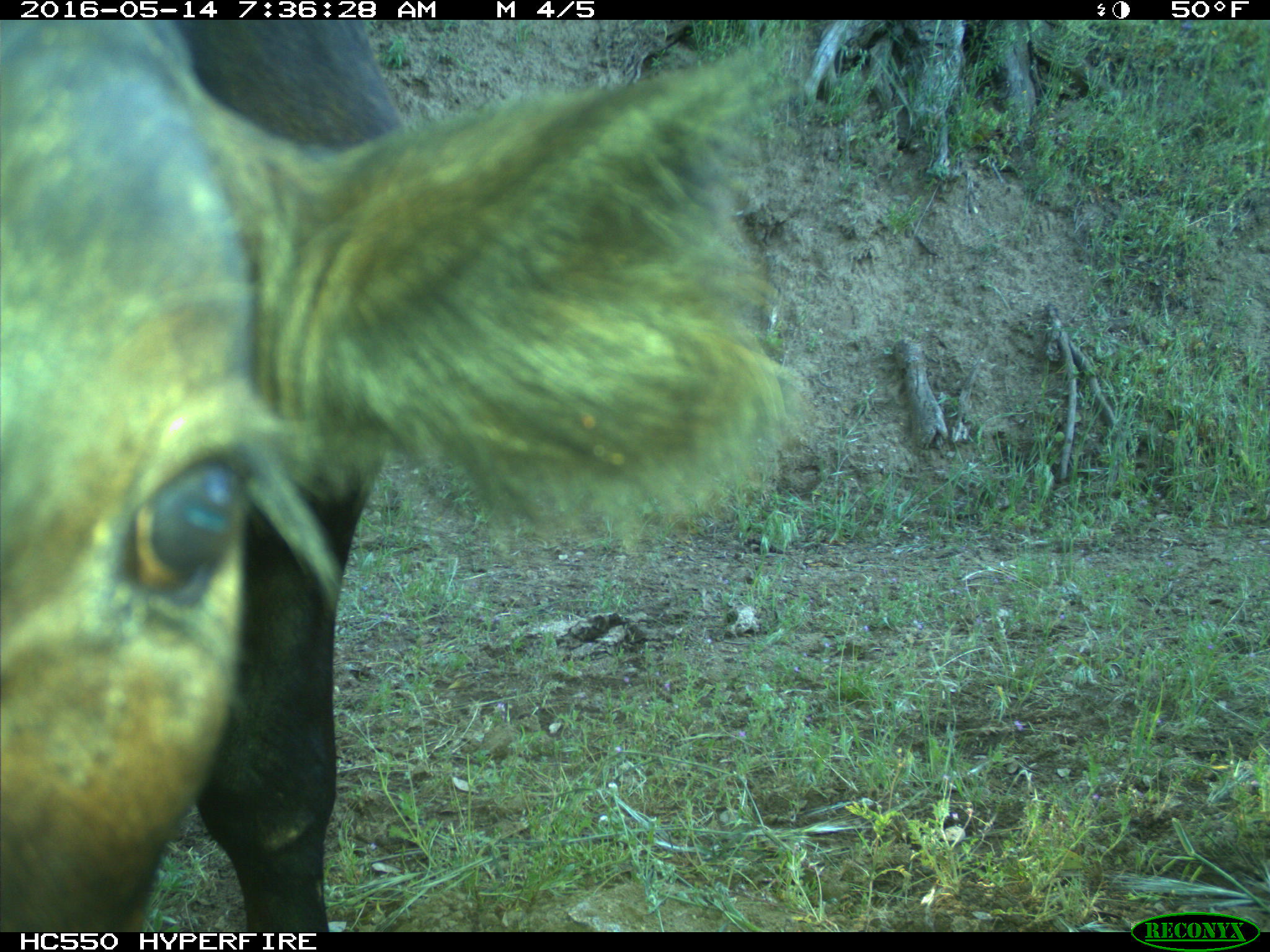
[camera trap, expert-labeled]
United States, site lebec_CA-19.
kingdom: Animalia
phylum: Chordata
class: Mammalia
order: Artiodactyla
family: Bovidae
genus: Bos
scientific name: Bos taurus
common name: domestic cow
Bos taurus (domestic cow).